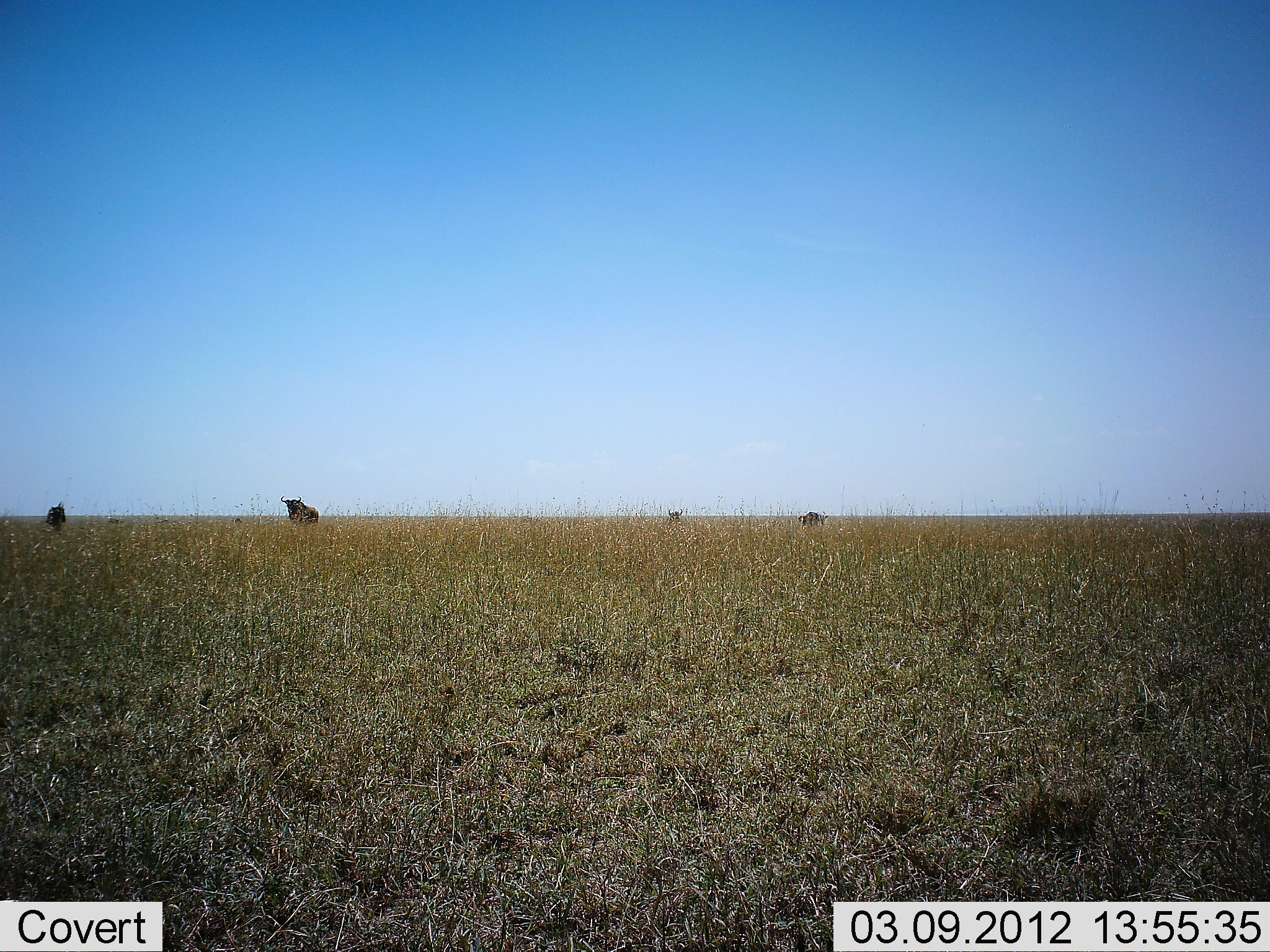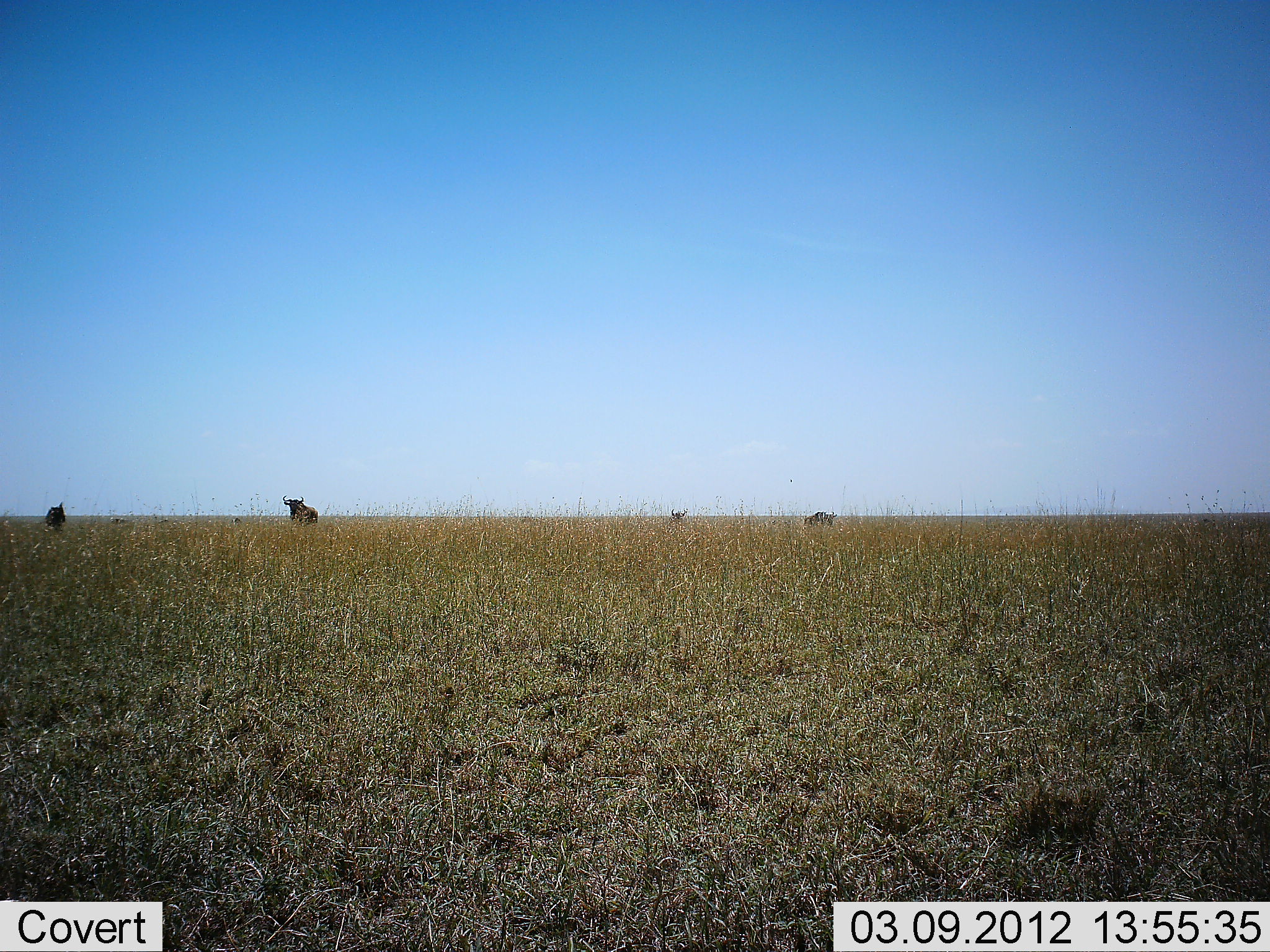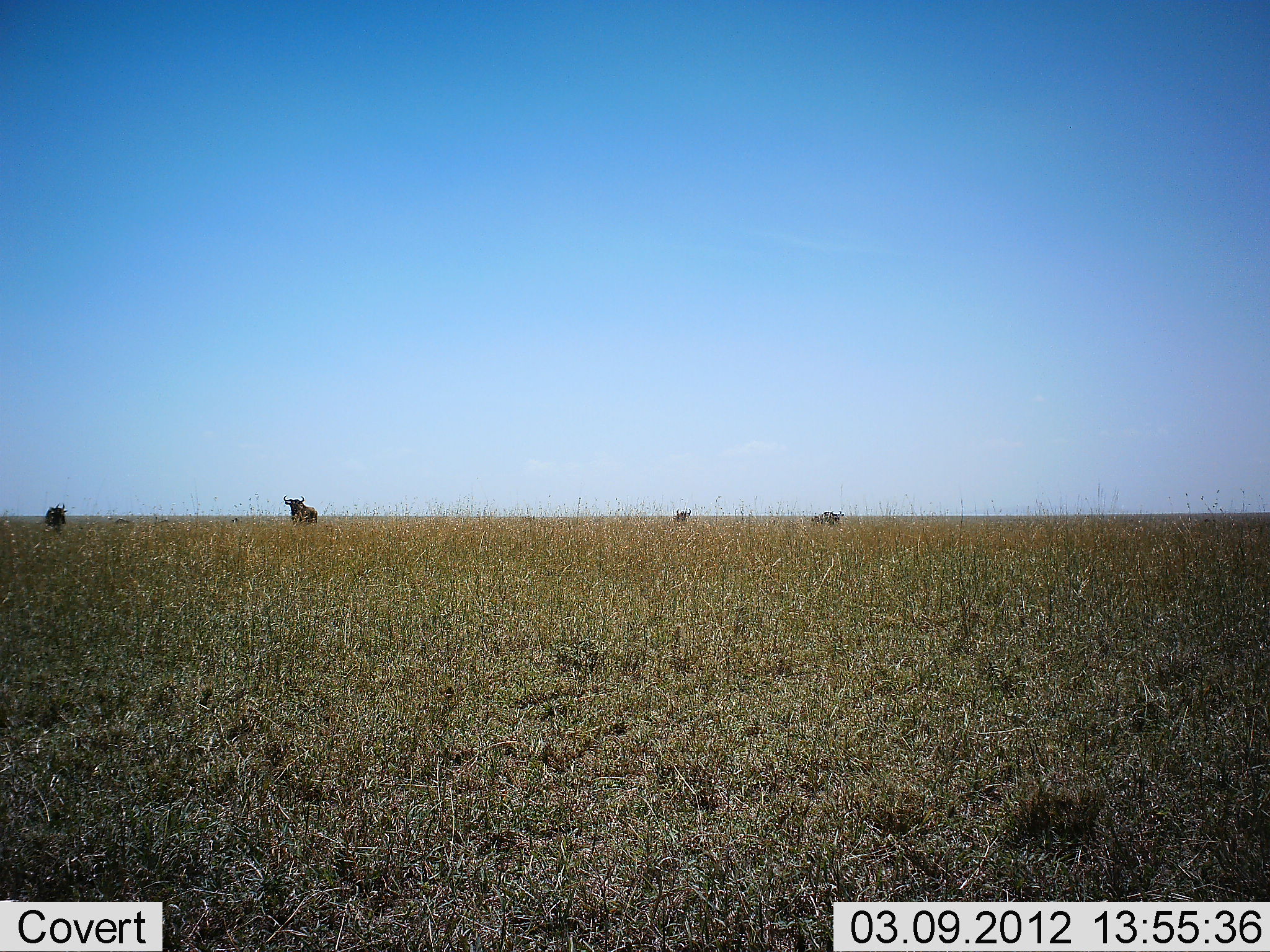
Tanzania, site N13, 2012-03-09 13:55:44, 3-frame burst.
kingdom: Animalia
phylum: Chordata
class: Mammalia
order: Artiodactyla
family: Bovidae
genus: Connochaetes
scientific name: Connochaetes taurinus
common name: blue wildebeest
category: wildebeest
Wildebeest (blue wildebeest) (Connochaetes taurinus), count 4. Behavior (volunteer vote fractions): standing 71%, resting 4%, moving 61%, interacting 0%. Young present (vote fraction): 4%. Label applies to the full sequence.